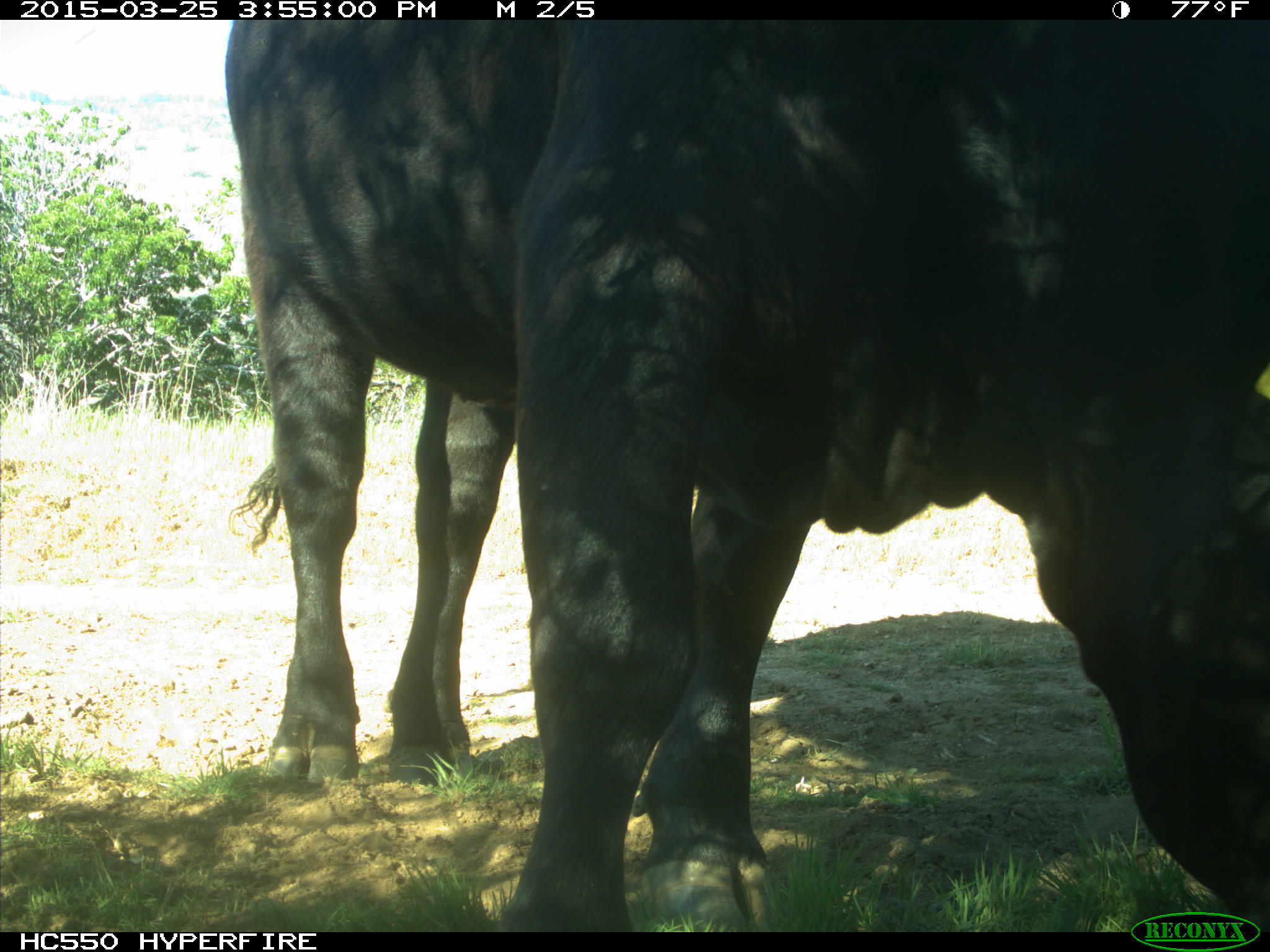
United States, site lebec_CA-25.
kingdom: Animalia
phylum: Chordata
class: Mammalia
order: Artiodactyla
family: Bovidae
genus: Bos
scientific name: Bos taurus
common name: domestic cow